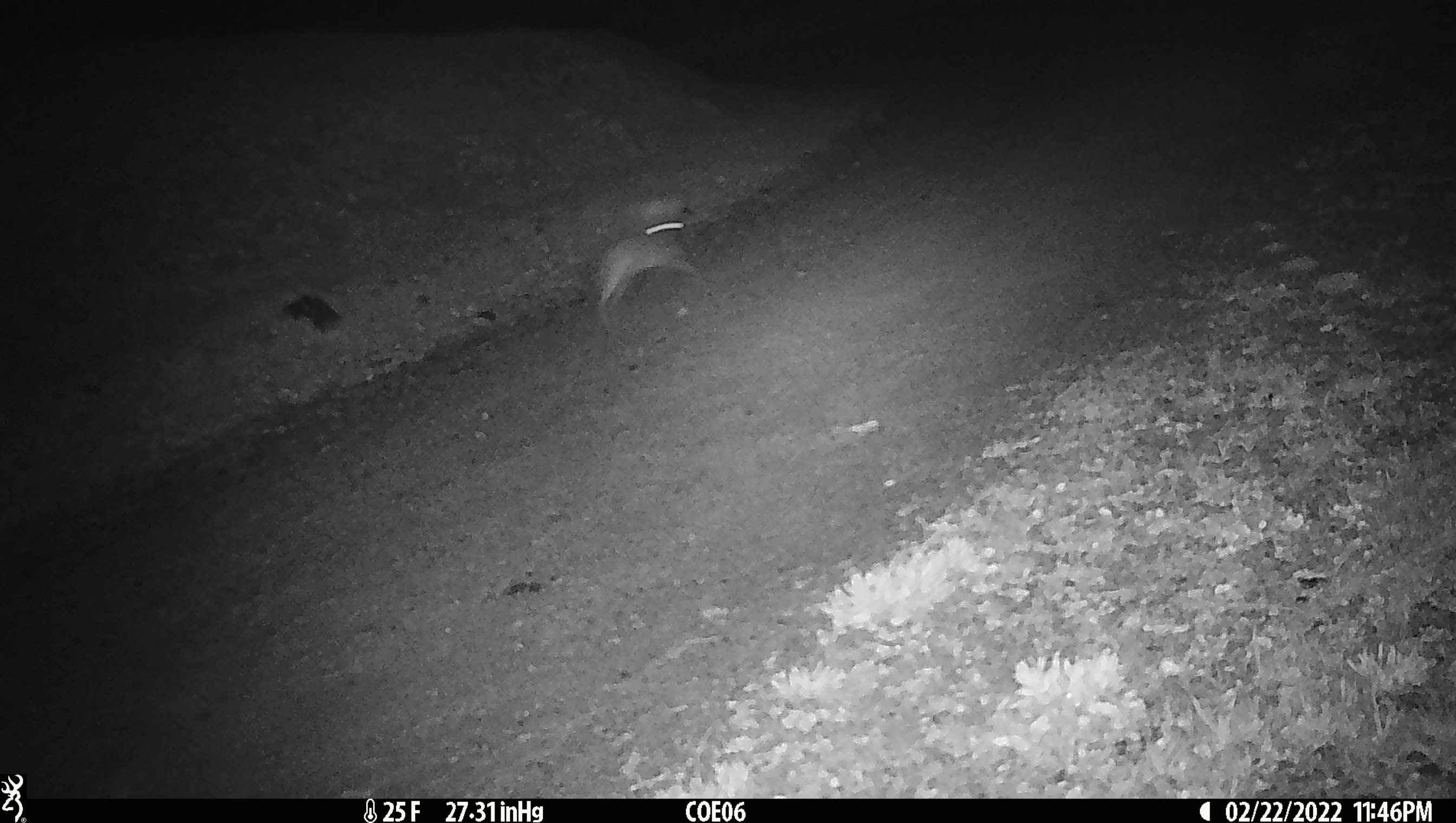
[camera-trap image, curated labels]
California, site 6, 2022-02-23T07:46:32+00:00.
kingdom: Animalia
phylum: Chordata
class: Mammalia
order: Lagomorpha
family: Leporidae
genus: Lepus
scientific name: Lepus californicus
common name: black-tailed jackrabbit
Black-tailed jackrabbit (Lepus californicus).